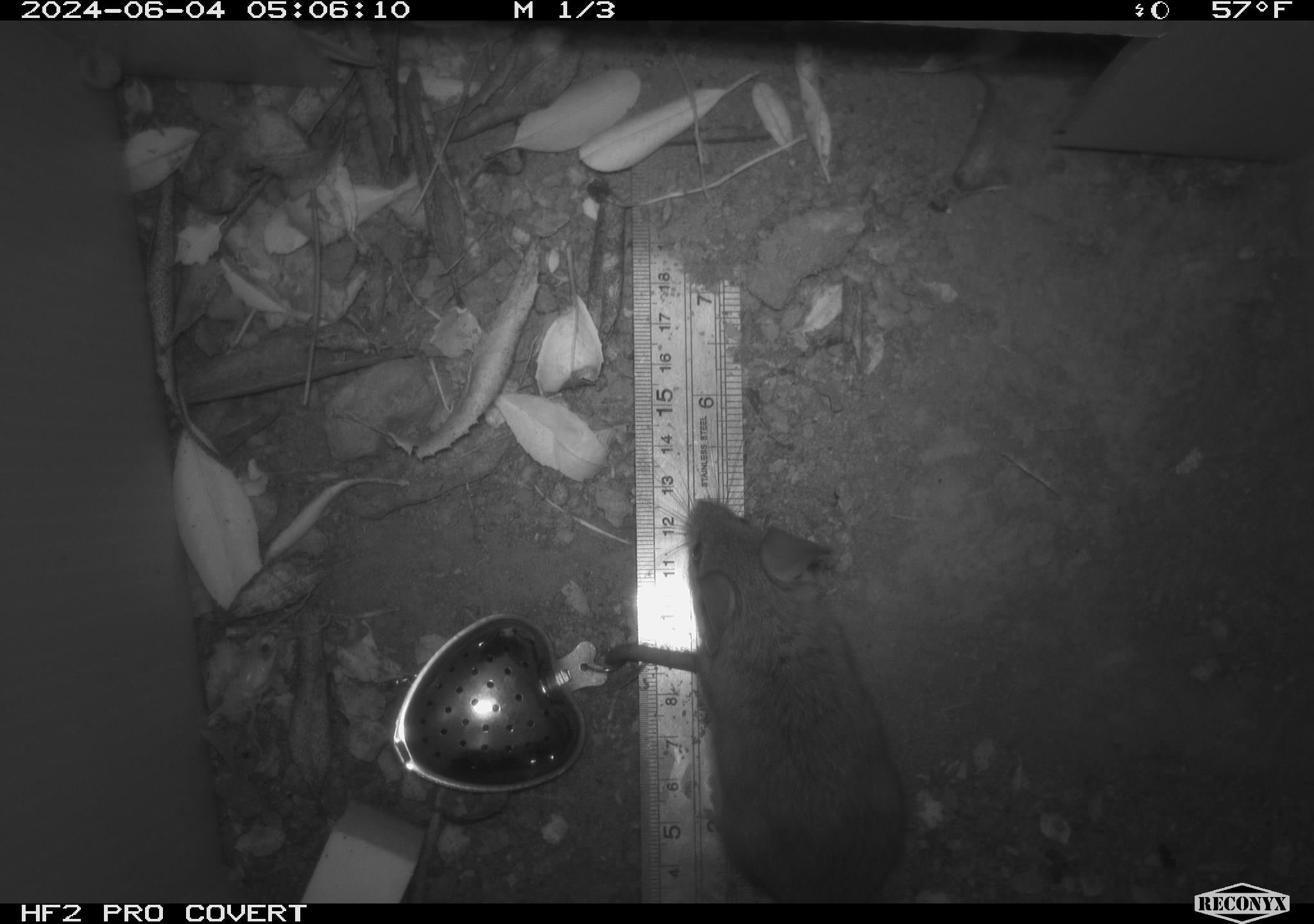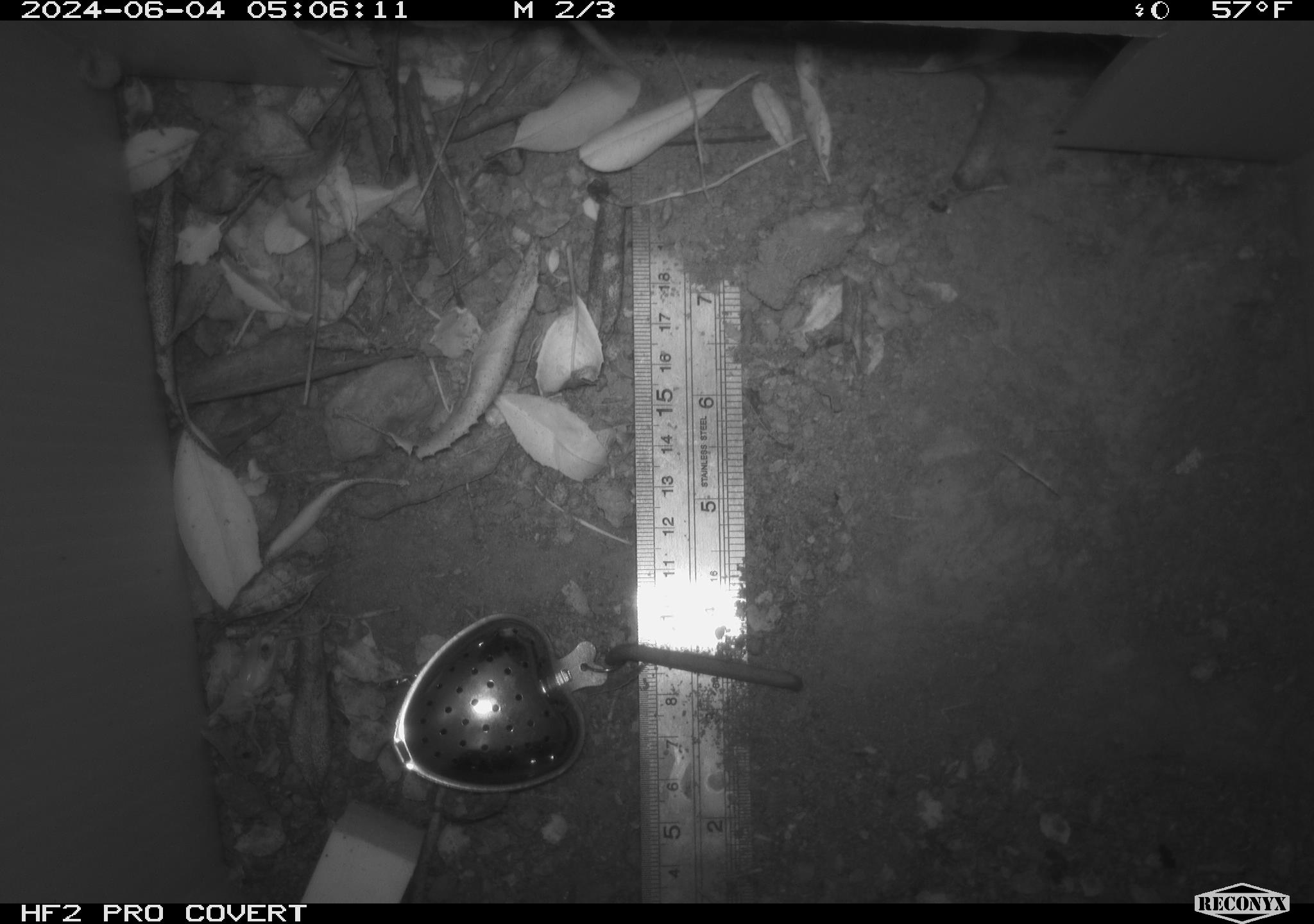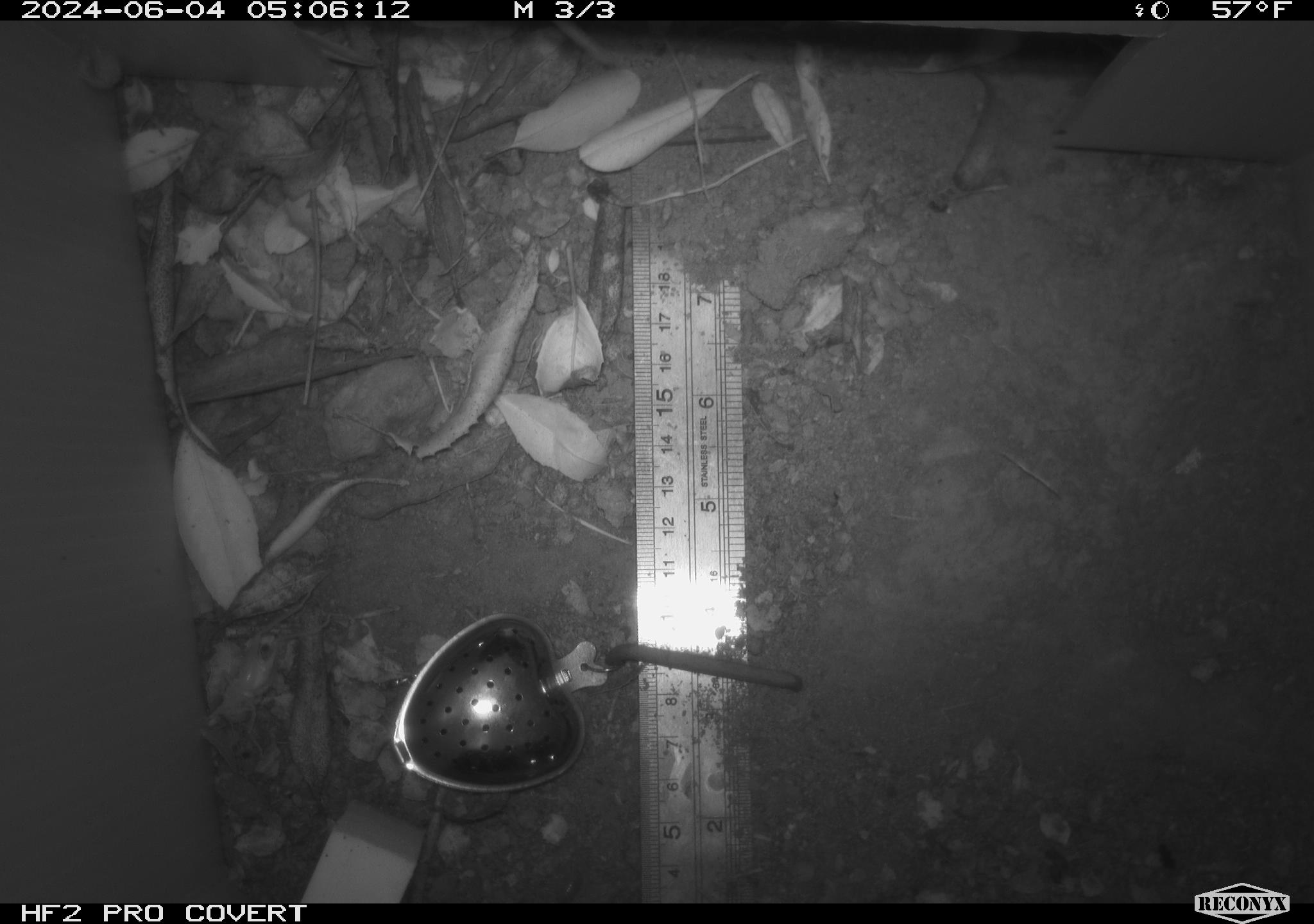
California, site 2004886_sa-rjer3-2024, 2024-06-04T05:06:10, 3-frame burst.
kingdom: Animalia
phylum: Chordata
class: Mammalia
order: Rodentia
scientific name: Rodentia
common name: mouse species